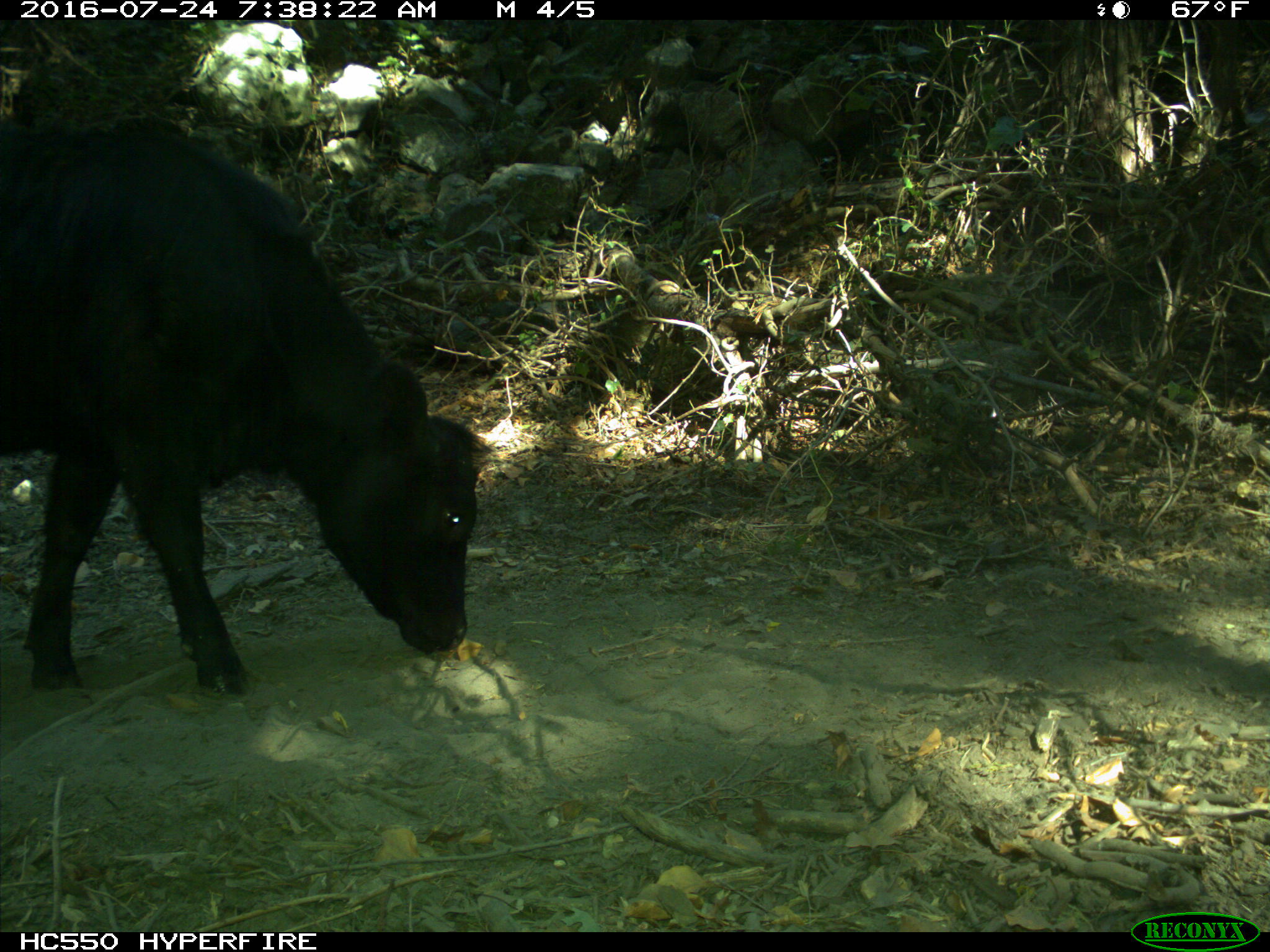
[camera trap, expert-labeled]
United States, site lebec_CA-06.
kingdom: Animalia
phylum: Chordata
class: Mammalia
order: Artiodactyla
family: Bovidae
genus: Bos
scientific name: Bos taurus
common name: domestic cow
Bos taurus (domestic cow).